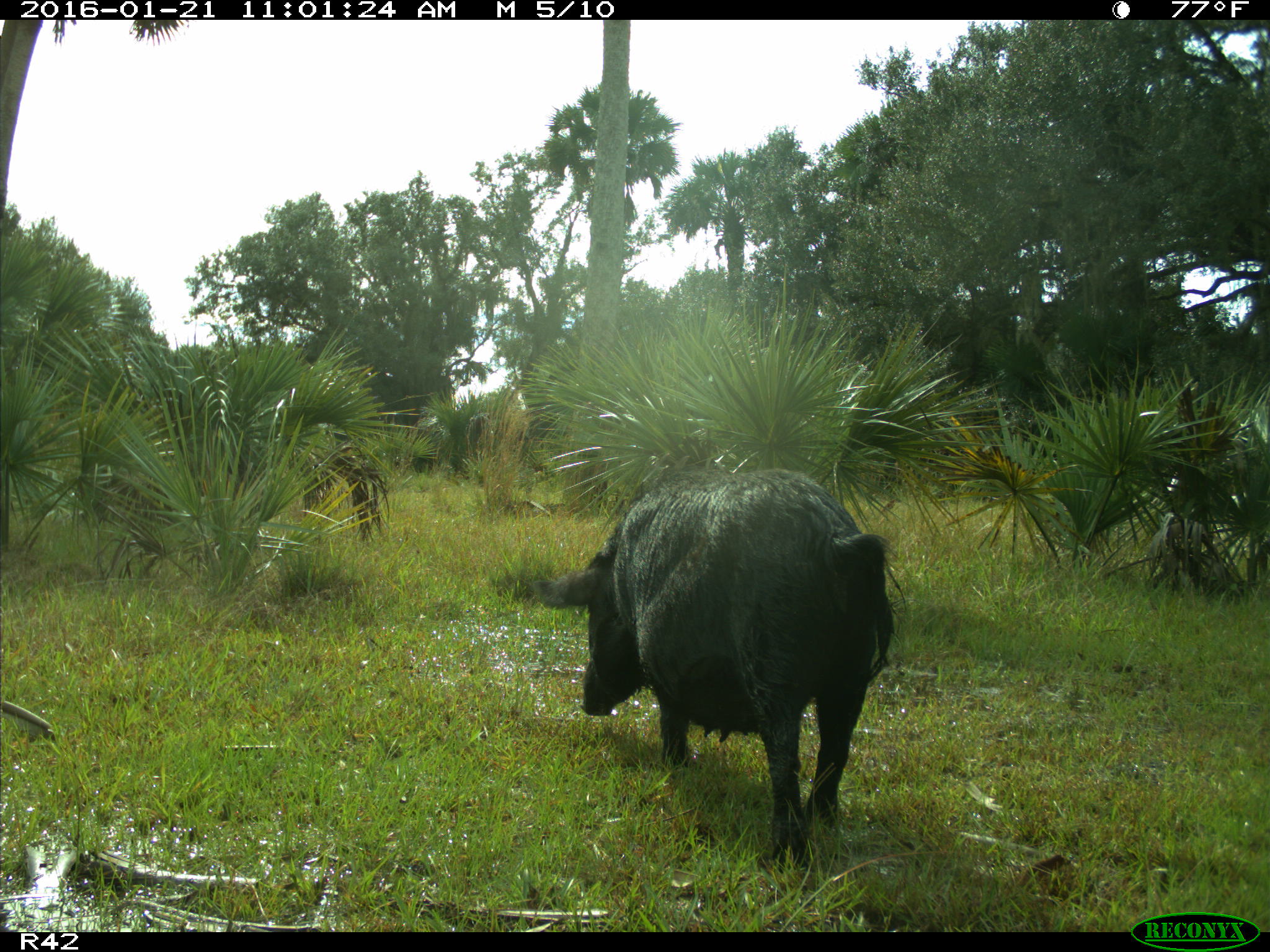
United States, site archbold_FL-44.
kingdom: Animalia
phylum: Chordata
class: Mammalia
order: Artiodactyla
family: Suidae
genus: Sus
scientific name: Sus scrofa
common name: wild boar